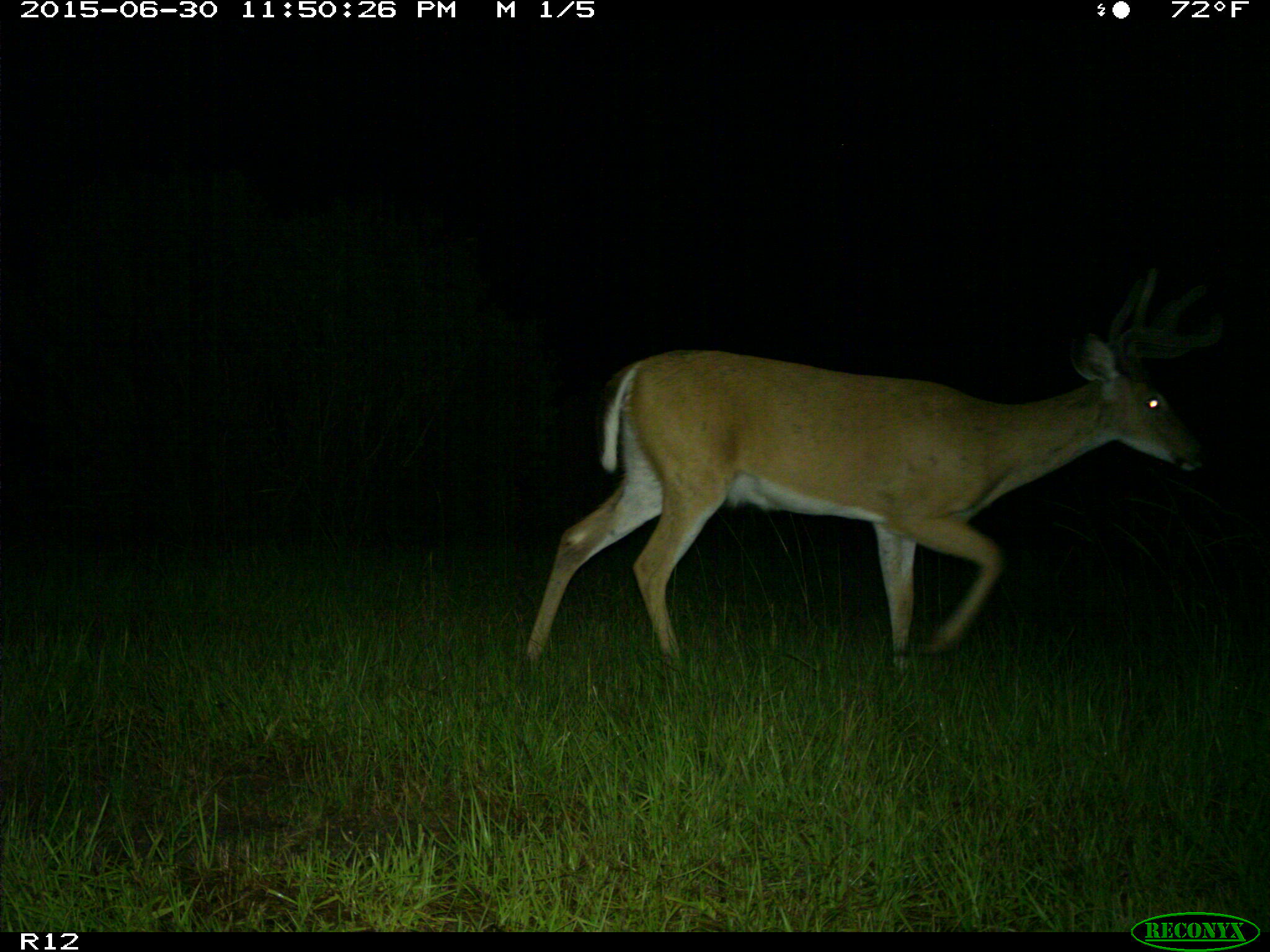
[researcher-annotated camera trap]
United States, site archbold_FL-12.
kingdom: Animalia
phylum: Chordata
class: Mammalia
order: Artiodactyla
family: Cervidae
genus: Odocoileus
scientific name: Odocoileus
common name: deer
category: unidentified deer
Unidentified deer (deer) (Odocoileus).